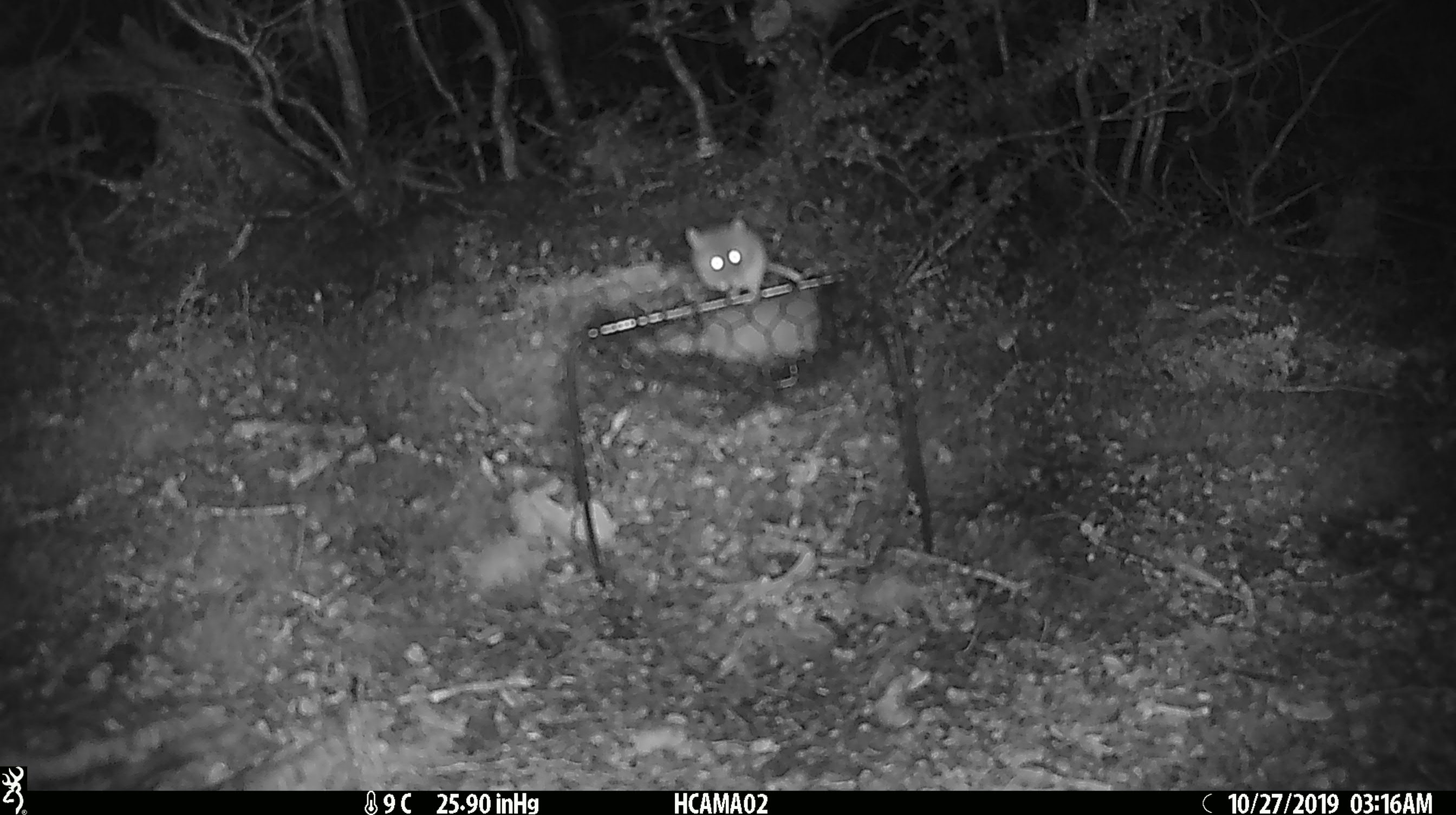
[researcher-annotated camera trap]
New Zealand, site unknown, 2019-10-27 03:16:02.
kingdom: Animalia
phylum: Chordata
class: Mammalia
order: Rodentia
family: Muridae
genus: Mus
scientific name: Mus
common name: mouse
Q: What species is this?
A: Mouse (Mus).